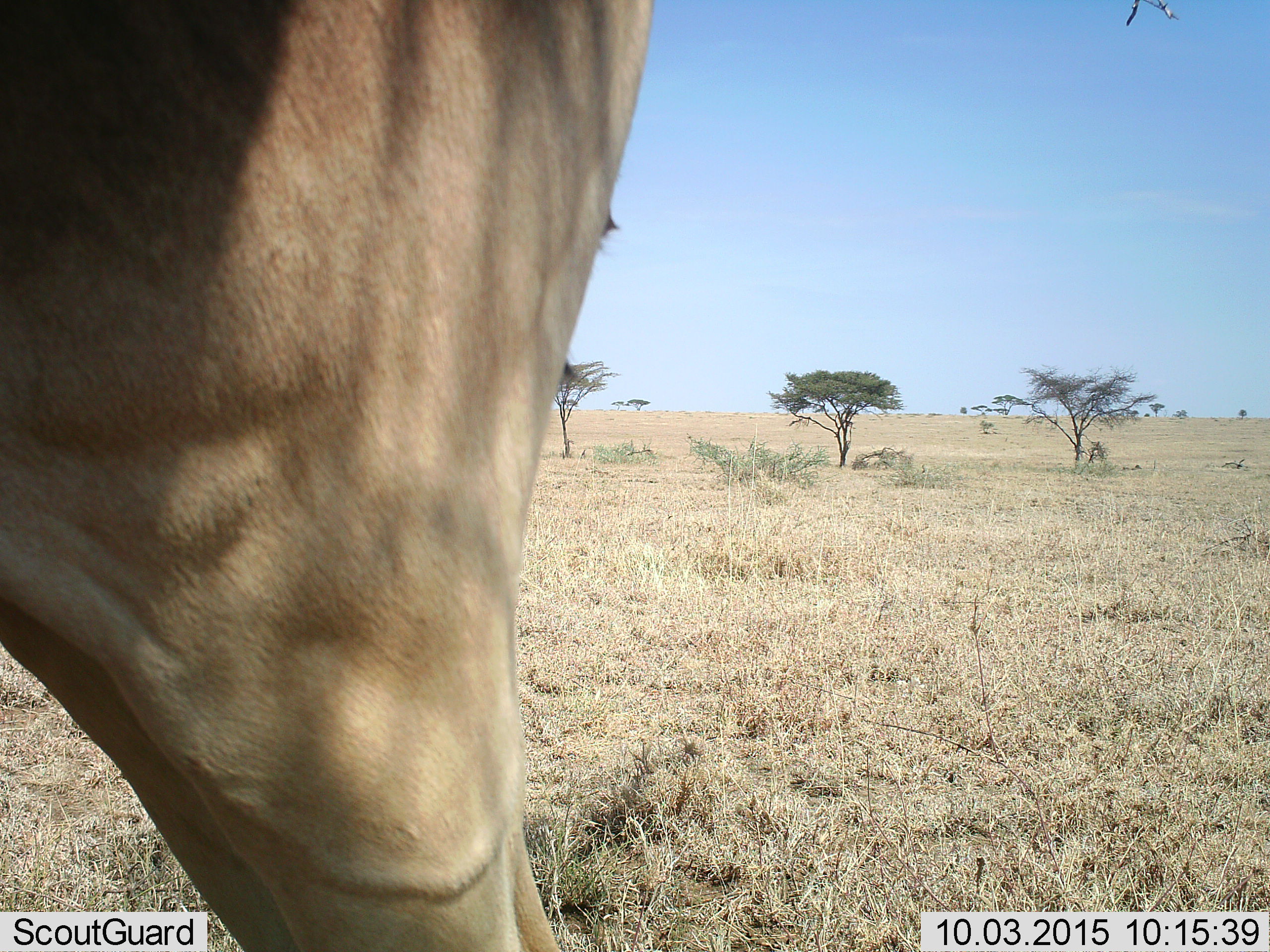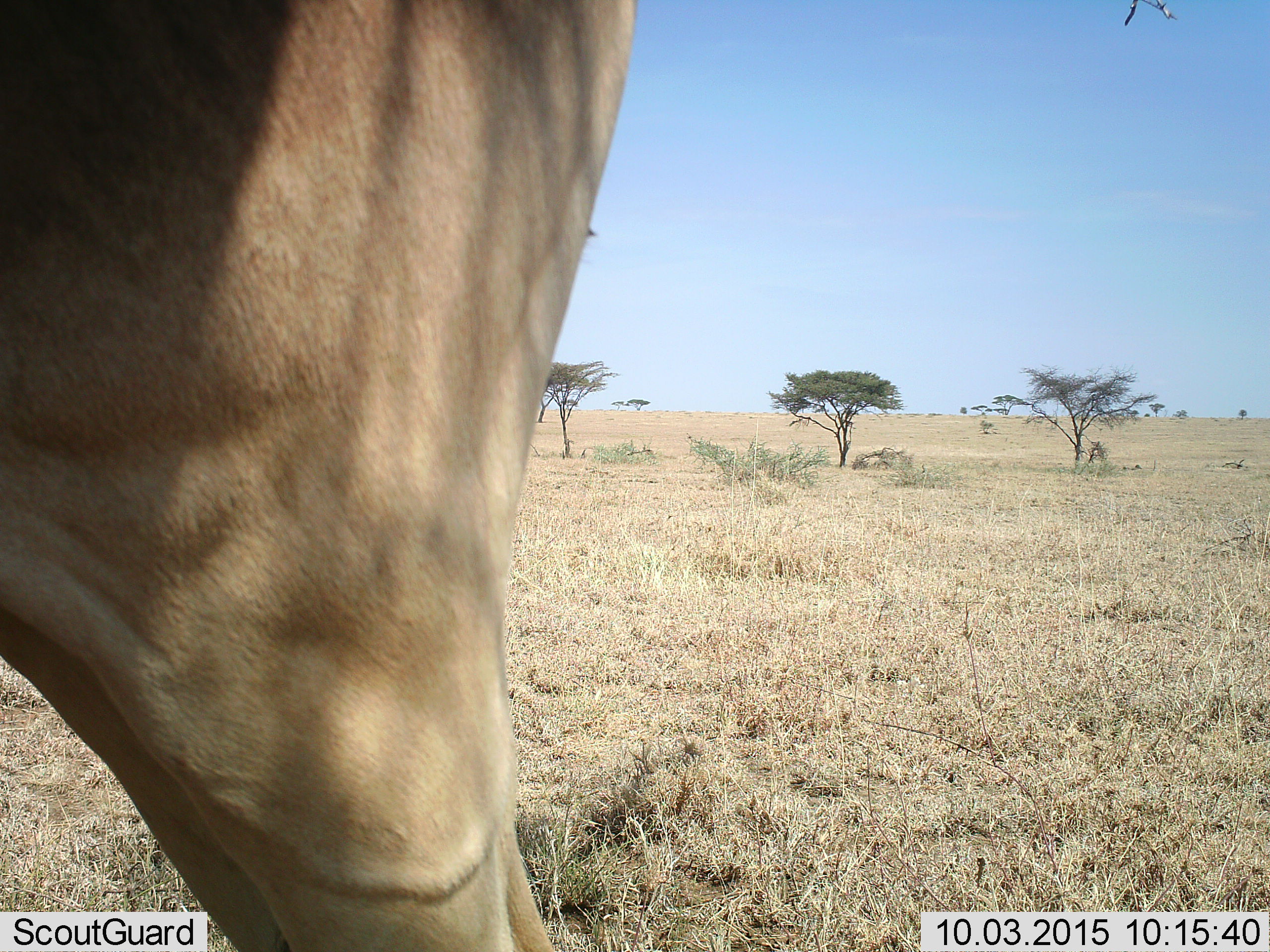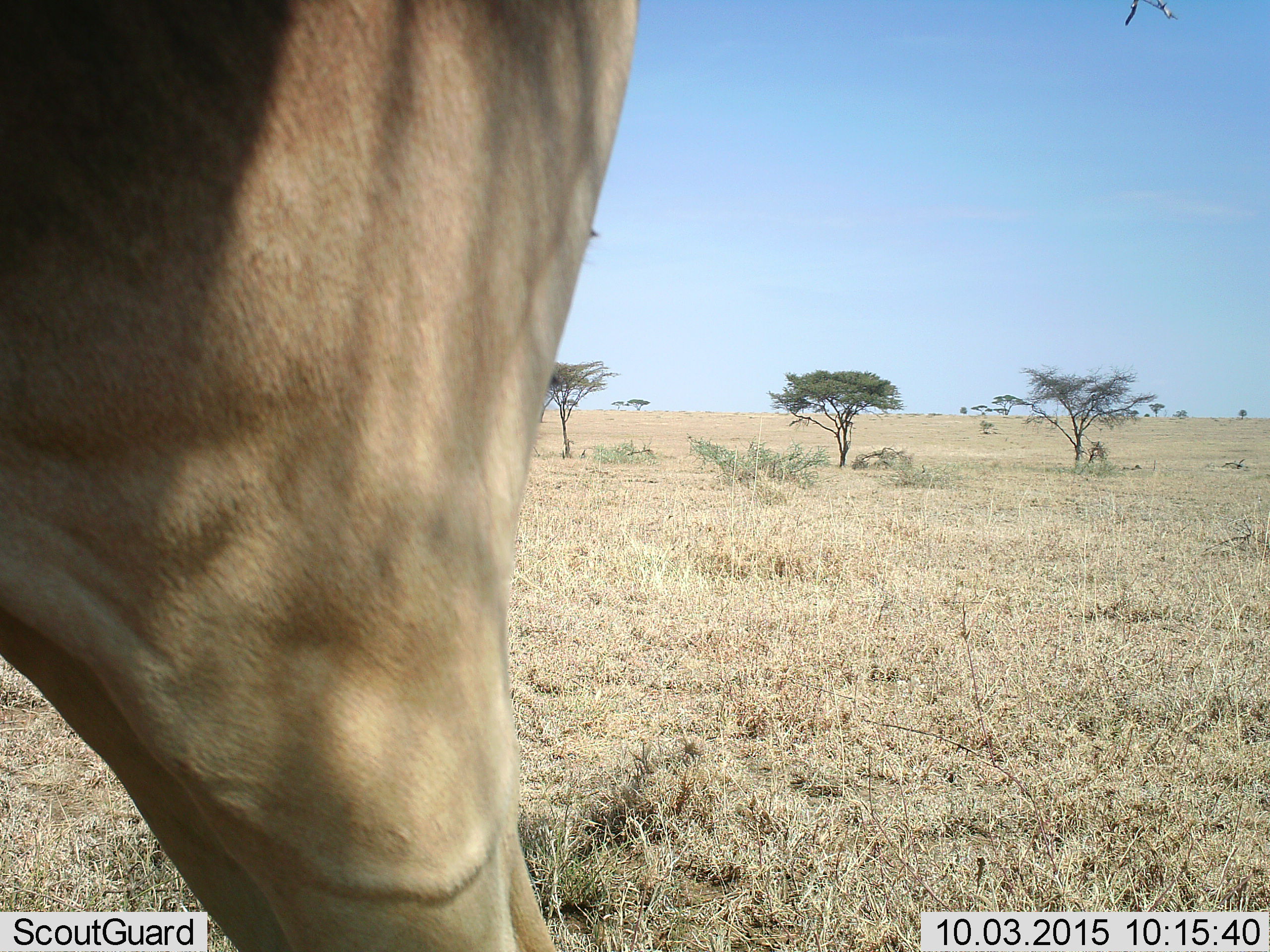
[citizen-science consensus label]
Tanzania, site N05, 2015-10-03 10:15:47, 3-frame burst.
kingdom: Animalia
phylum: Chordata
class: Mammalia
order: Artiodactyla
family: Bovidae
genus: Alcelaphus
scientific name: Alcelaphus buselaphus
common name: hartebeest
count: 1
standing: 100%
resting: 0%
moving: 0%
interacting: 0%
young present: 0%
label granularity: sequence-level